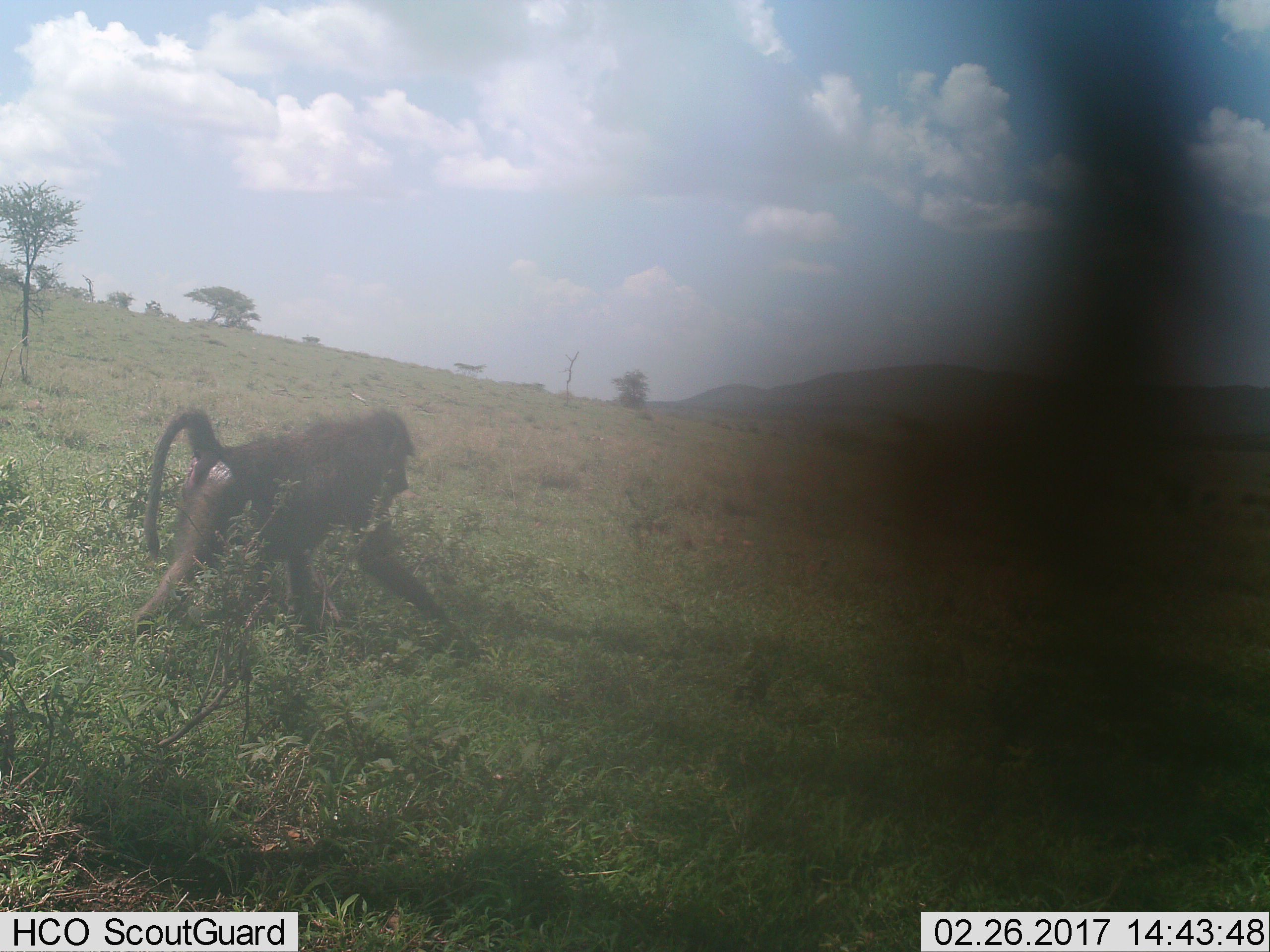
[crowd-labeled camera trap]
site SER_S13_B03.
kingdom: Animalia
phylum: Chordata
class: Mammalia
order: Primates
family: Cercopithecidae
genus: Papio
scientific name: Papio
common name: baboon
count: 1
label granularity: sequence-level